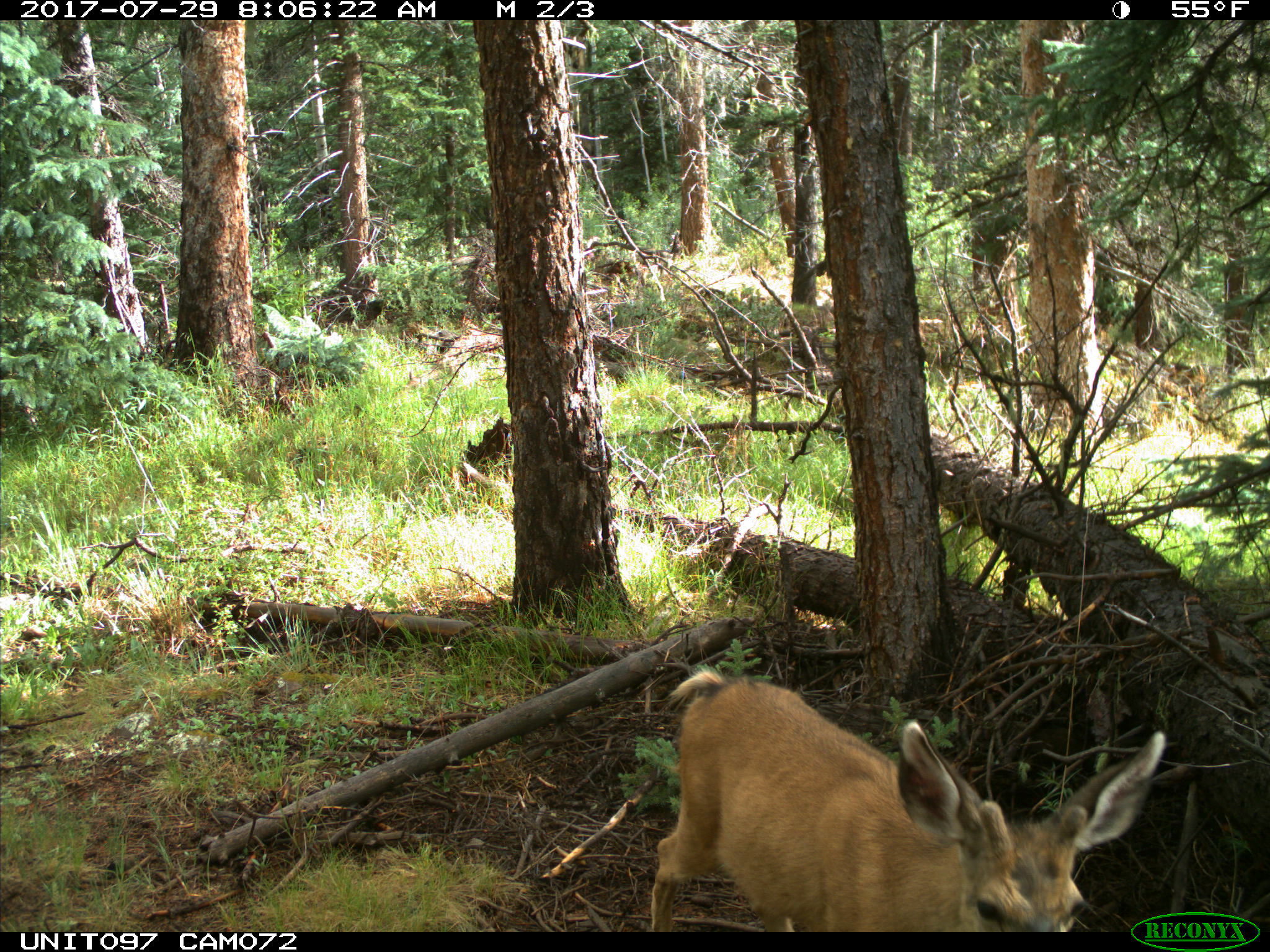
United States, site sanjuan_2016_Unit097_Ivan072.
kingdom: Animalia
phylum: Chordata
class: Mammalia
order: Artiodactyla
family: Cervidae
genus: Odocoileus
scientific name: Odocoileus hemionus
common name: mule deer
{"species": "Odocoileus hemionus (mule deer)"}